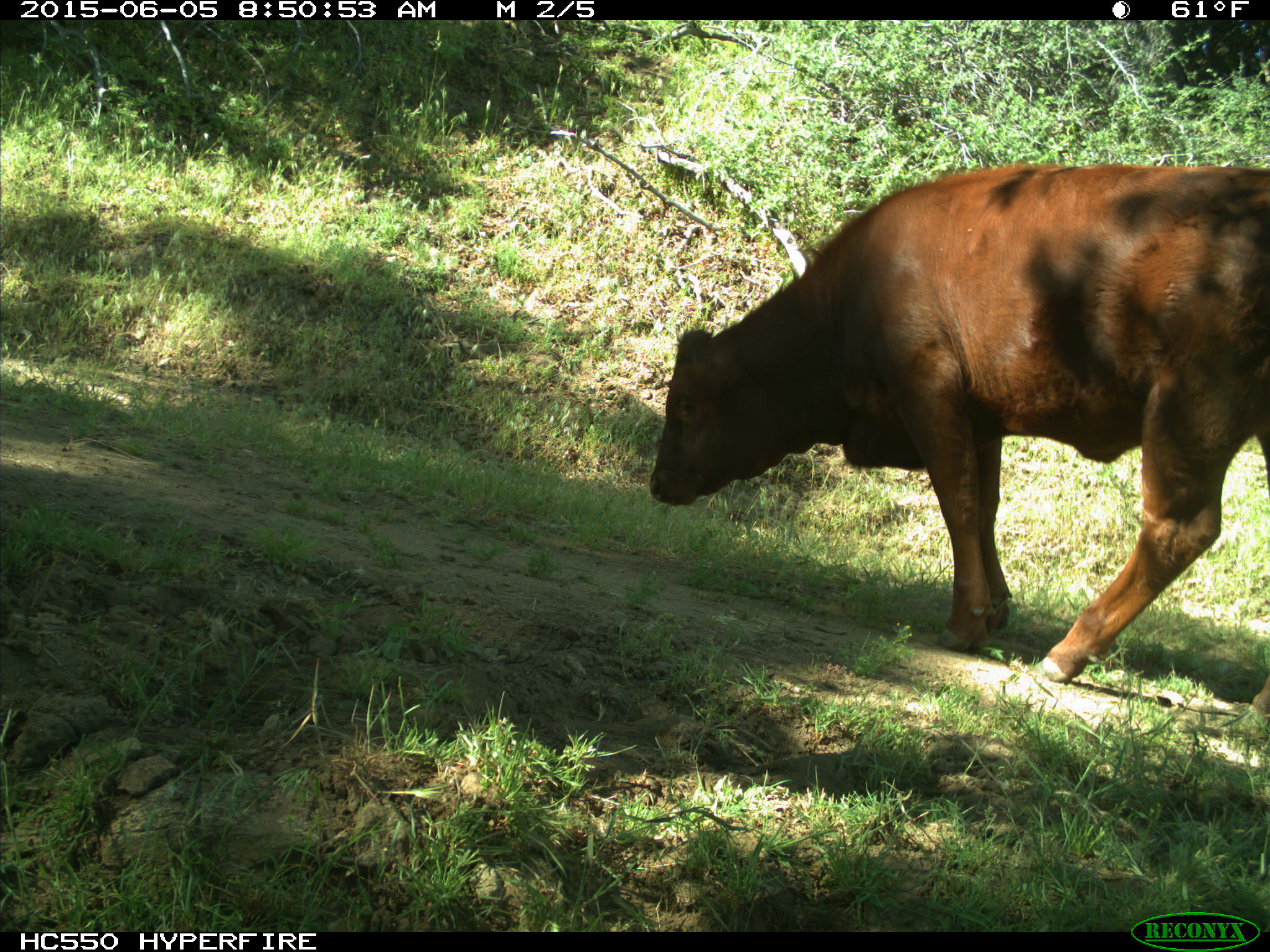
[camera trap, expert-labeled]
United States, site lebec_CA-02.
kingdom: Animalia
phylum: Chordata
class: Mammalia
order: Artiodactyla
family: Bovidae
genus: Bos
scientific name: Bos taurus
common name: domestic cow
Bos taurus (domestic cow).